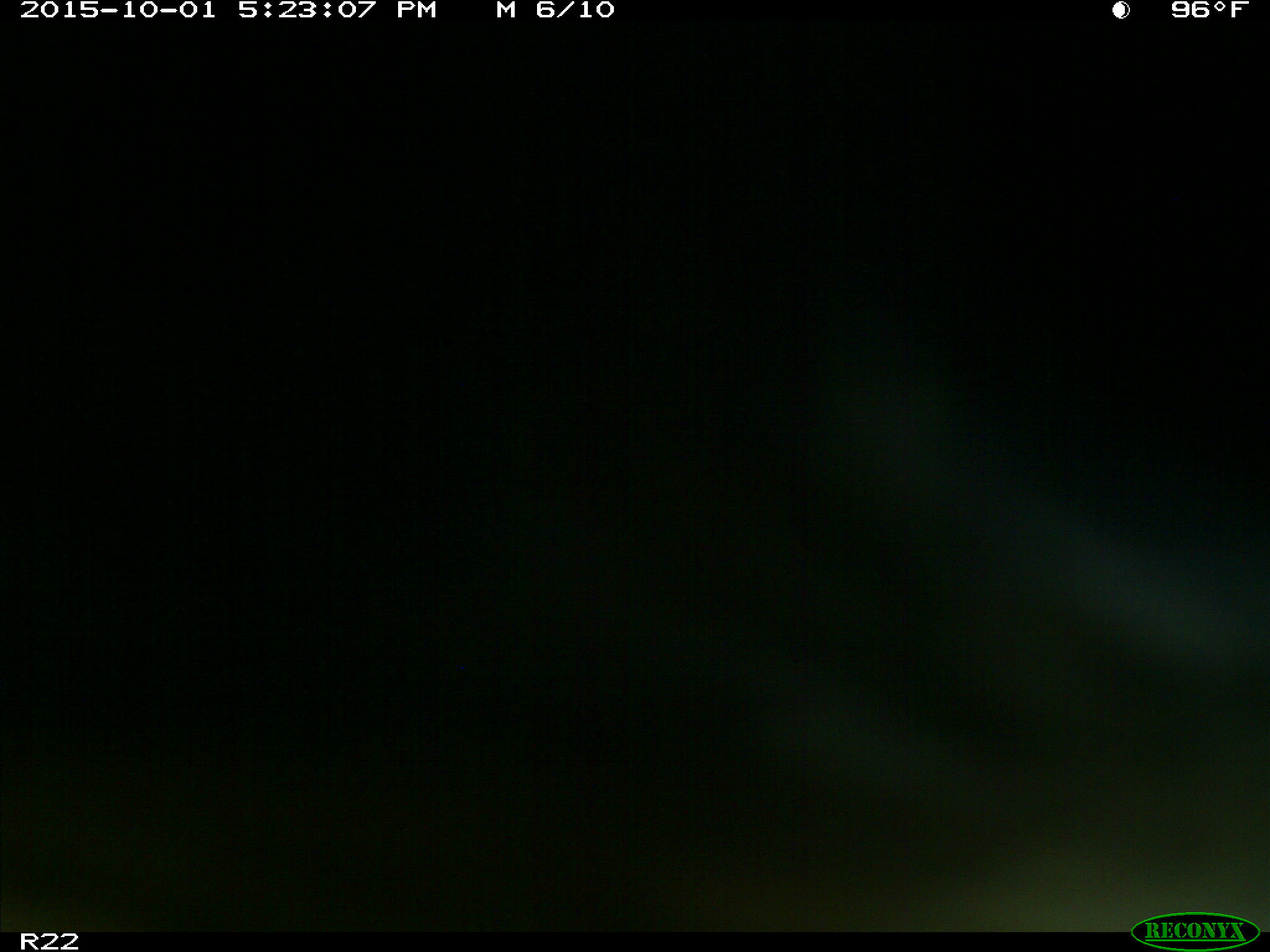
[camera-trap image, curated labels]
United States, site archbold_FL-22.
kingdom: Animalia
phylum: Chordata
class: Mammalia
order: Artiodactyla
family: Bovidae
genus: Bos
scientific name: Bos taurus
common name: domestic cow